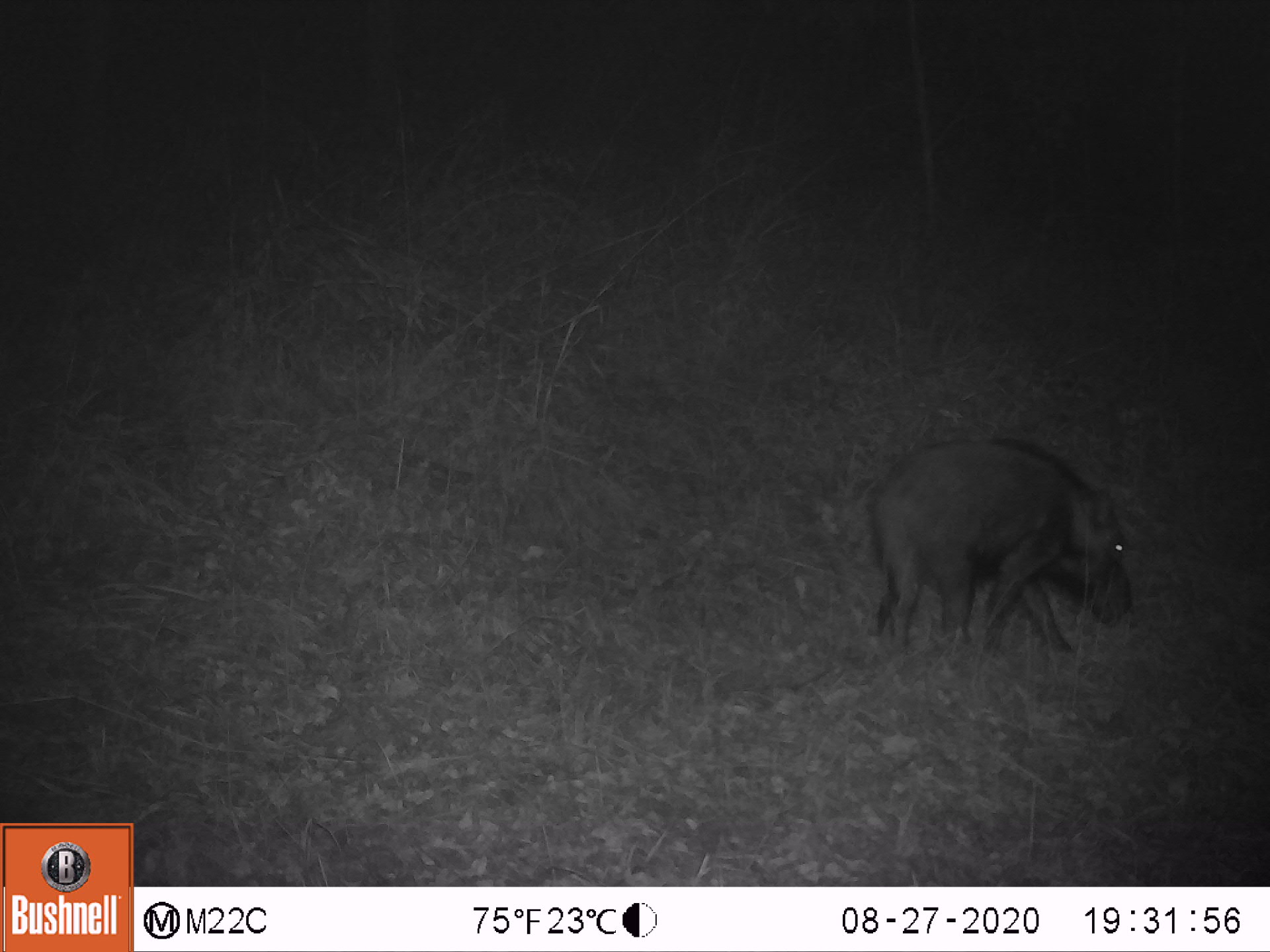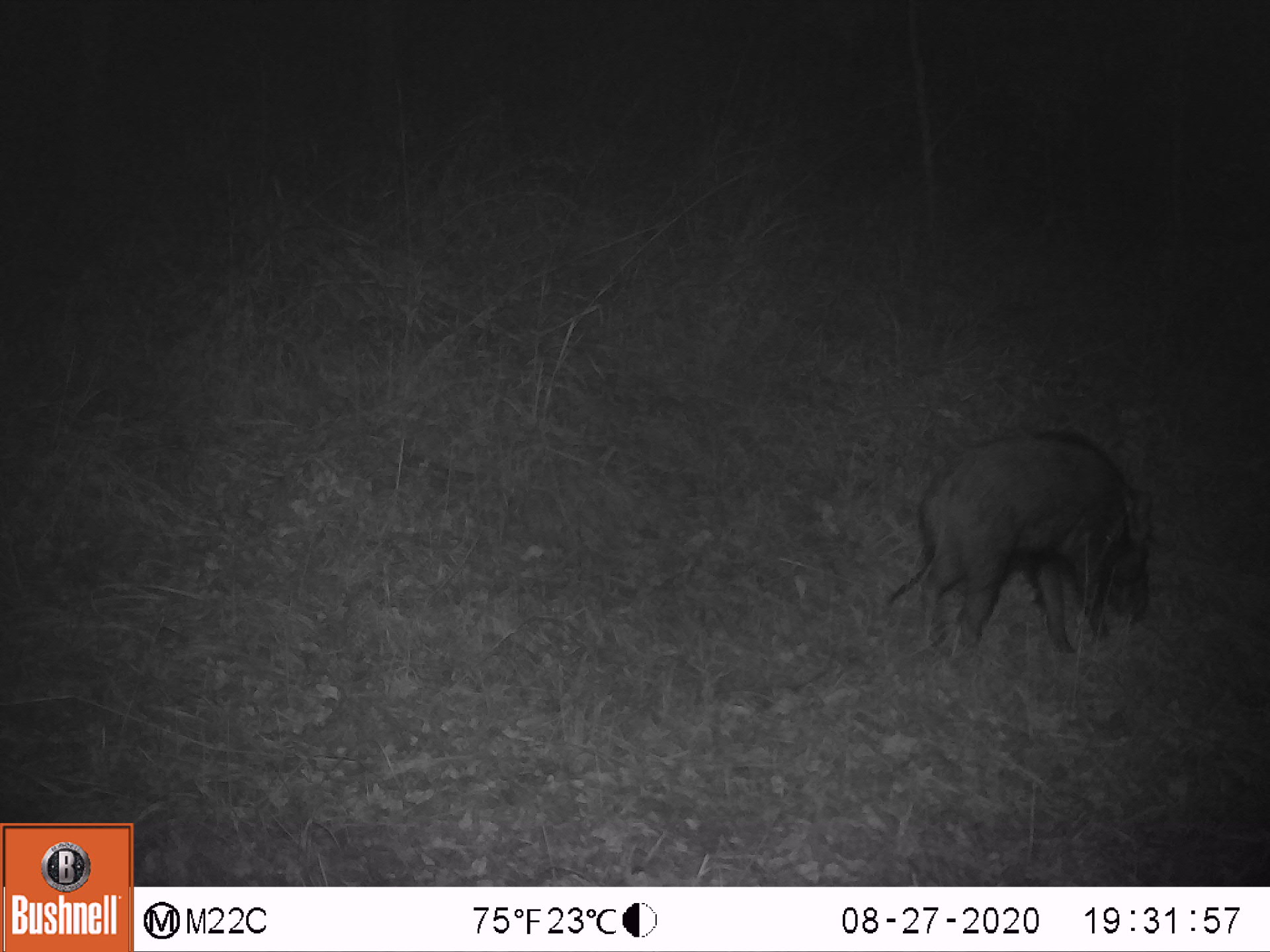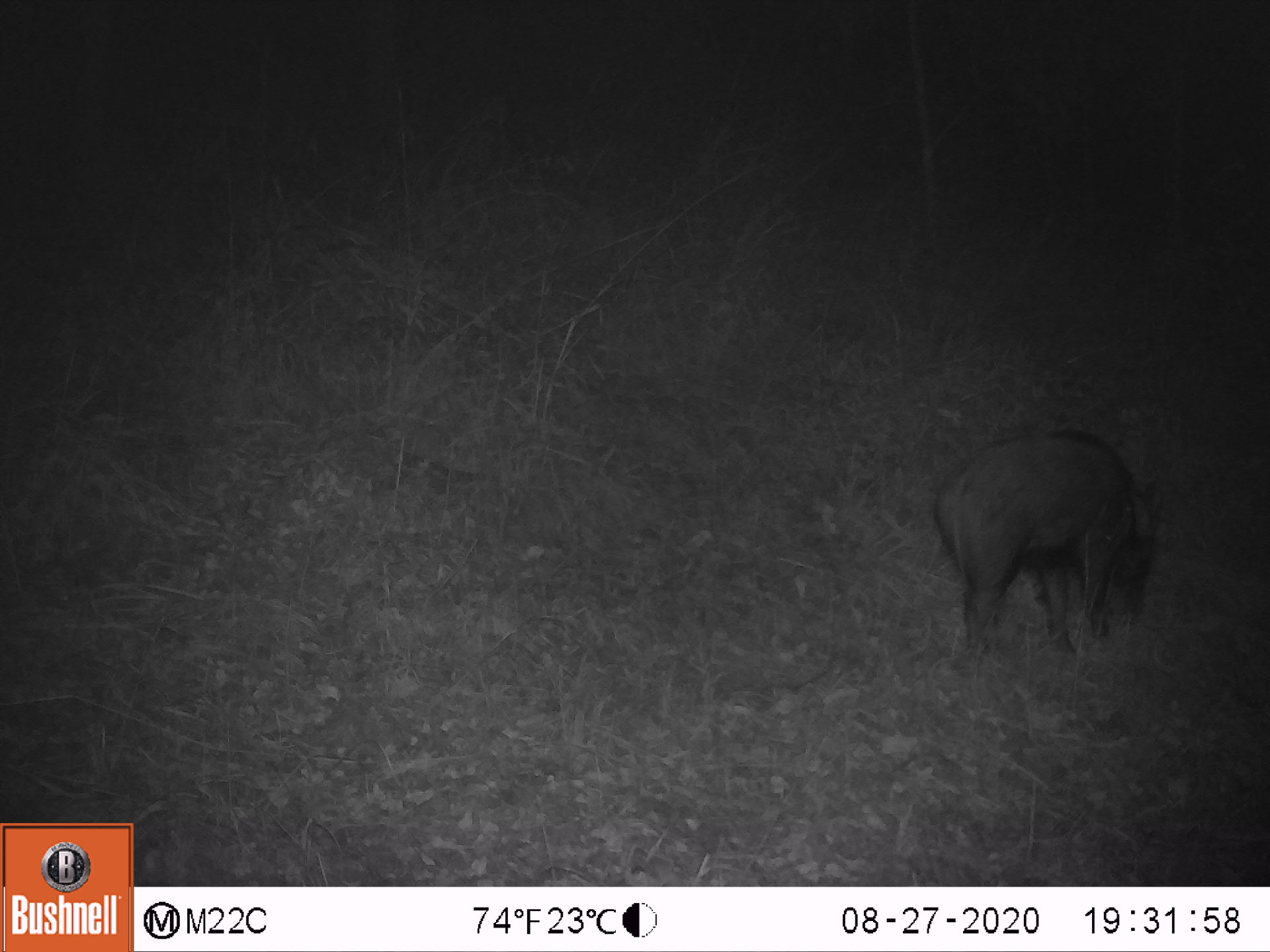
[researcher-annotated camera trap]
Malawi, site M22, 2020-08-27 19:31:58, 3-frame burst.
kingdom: Animalia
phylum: Chordata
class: Mammalia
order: Artiodactyla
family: Suidae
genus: Potamochoerus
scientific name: Potamochoerus larvatus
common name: bushpig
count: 1